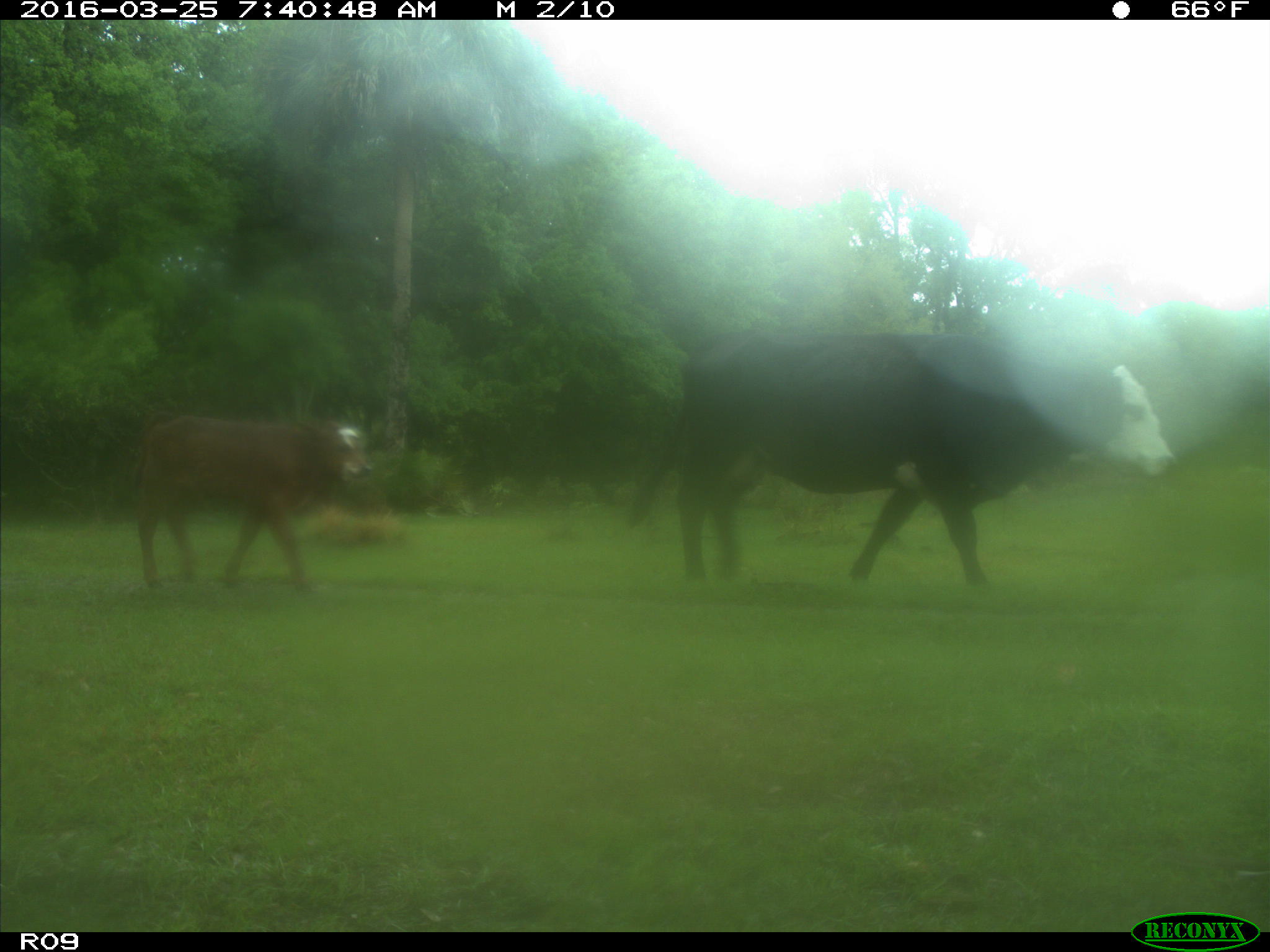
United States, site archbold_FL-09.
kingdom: Animalia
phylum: Chordata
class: Mammalia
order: Artiodactyla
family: Bovidae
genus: Bos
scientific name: Bos taurus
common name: domestic cow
Bos taurus (domestic cow).